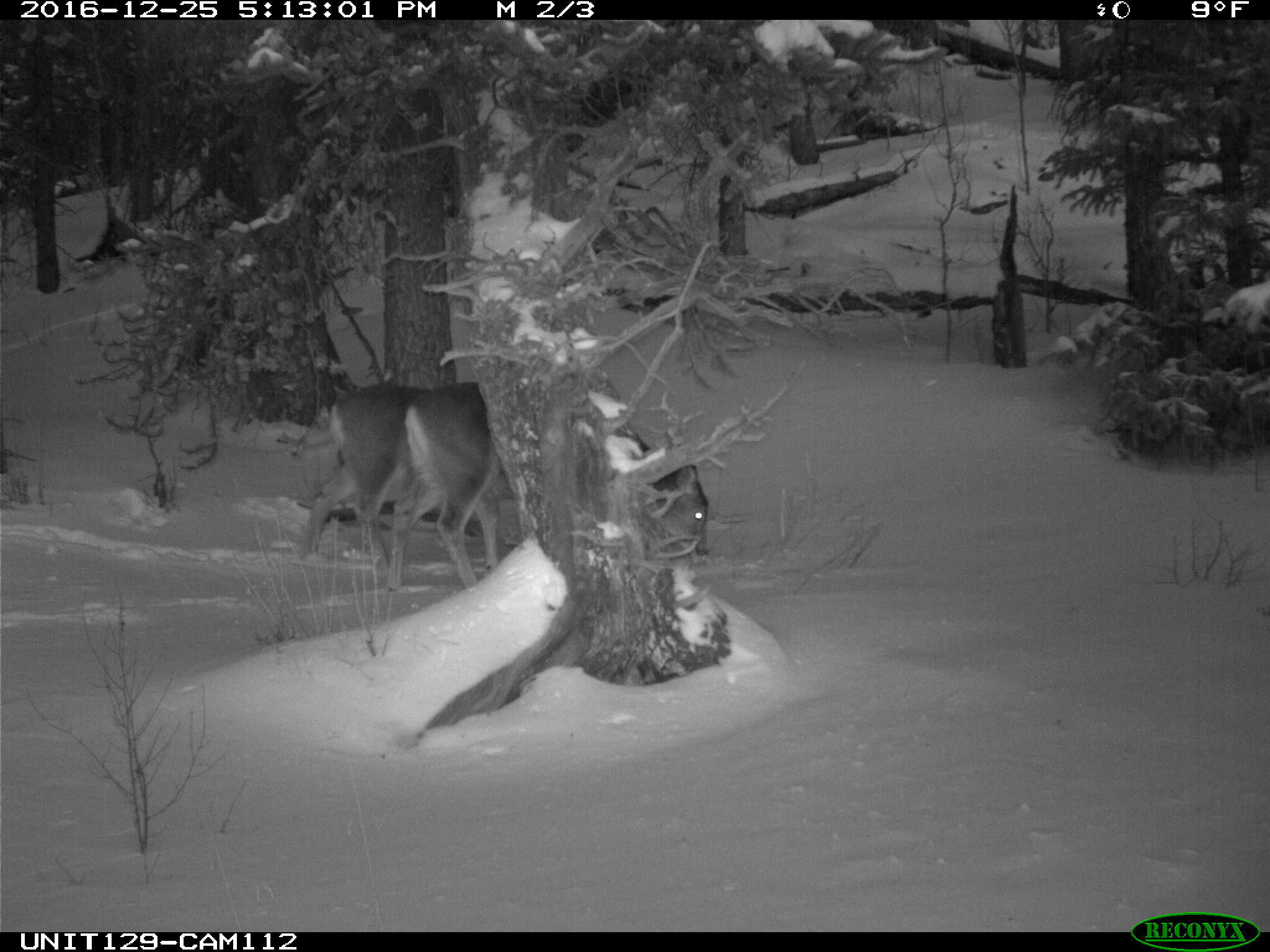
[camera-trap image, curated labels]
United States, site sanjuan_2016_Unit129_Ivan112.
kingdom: Animalia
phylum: Chordata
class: Mammalia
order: Artiodactyla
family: Cervidae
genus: Odocoileus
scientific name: Odocoileus hemionus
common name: mule deer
Odocoileus hemionus (mule deer).